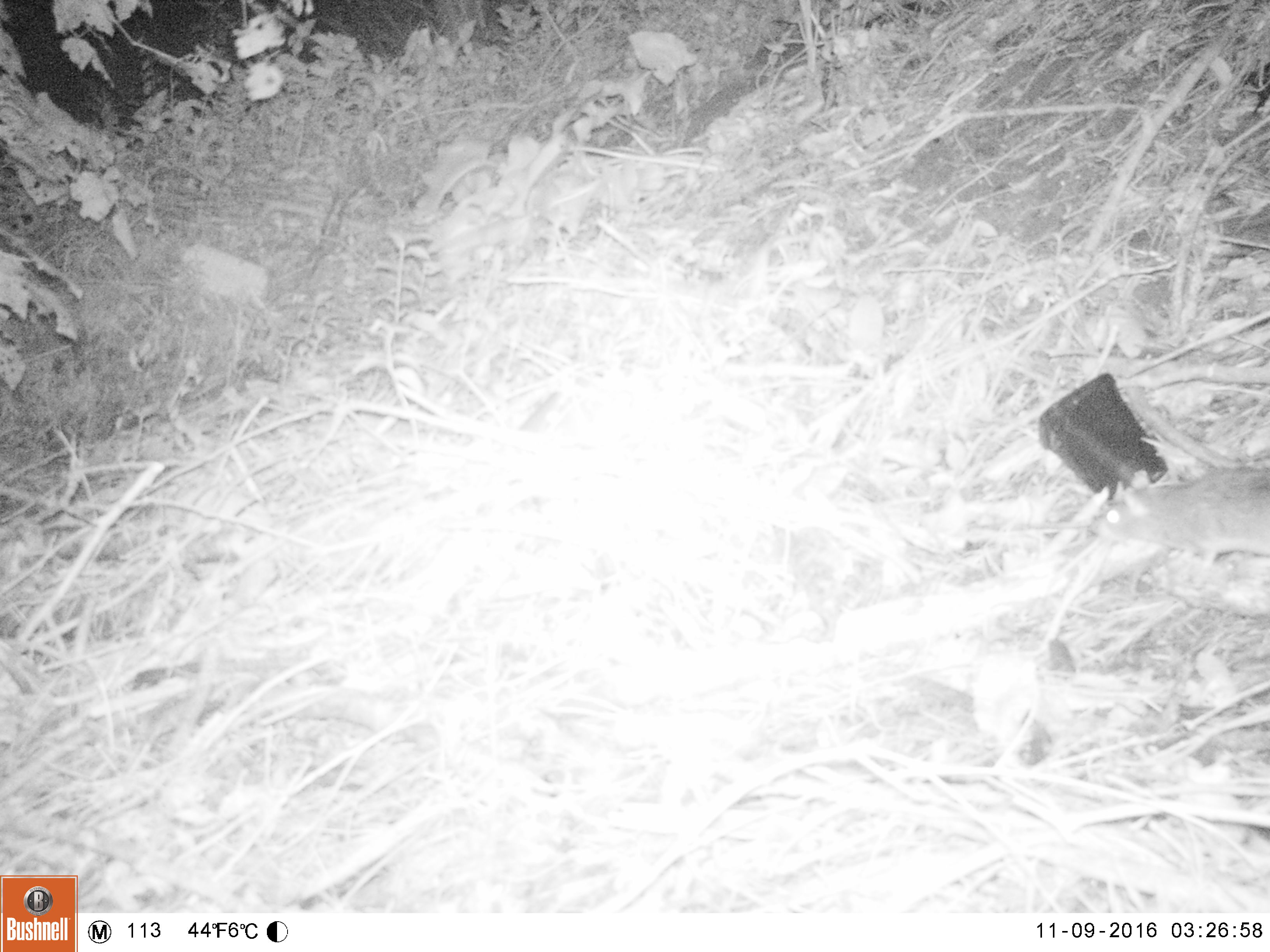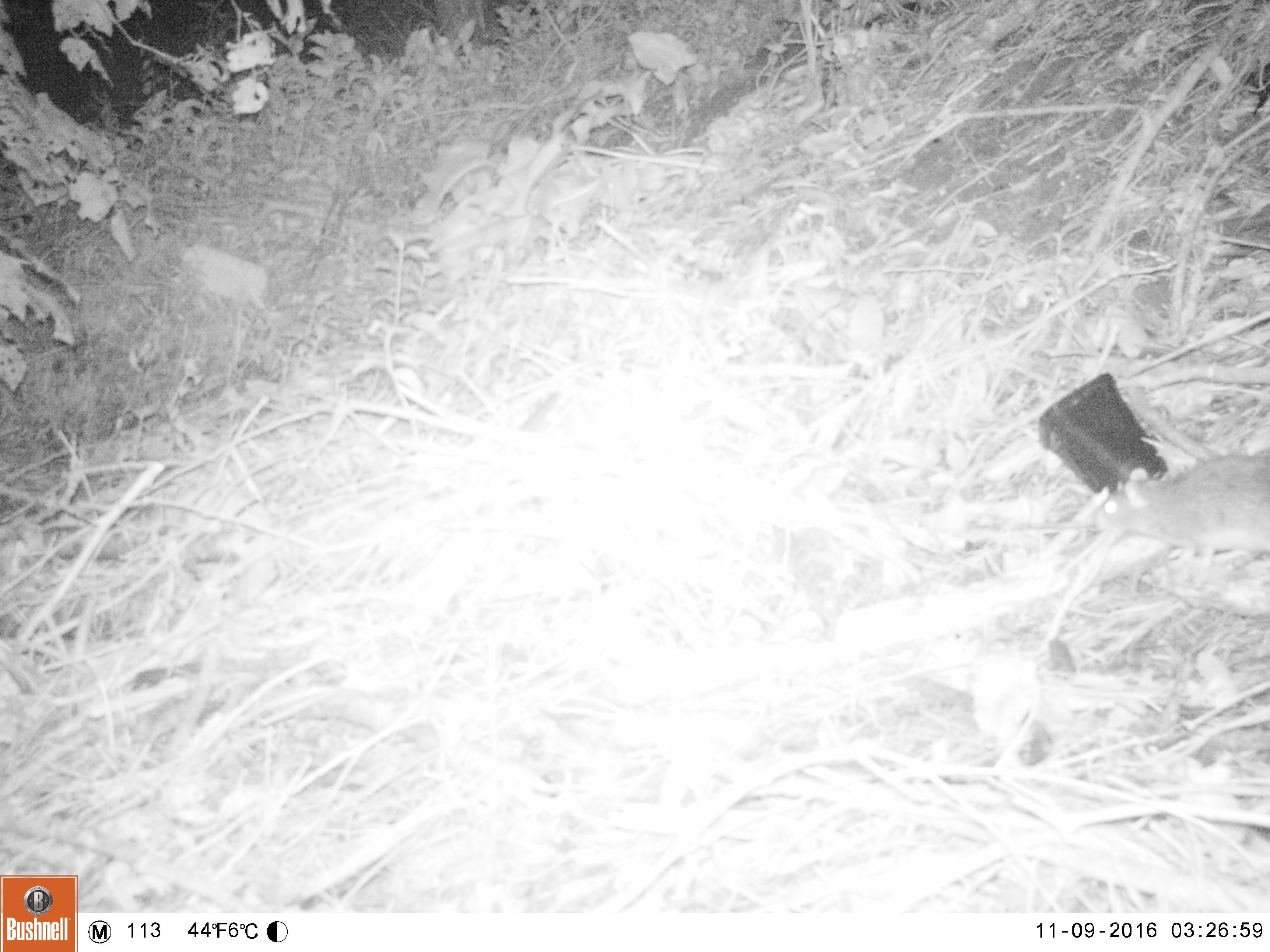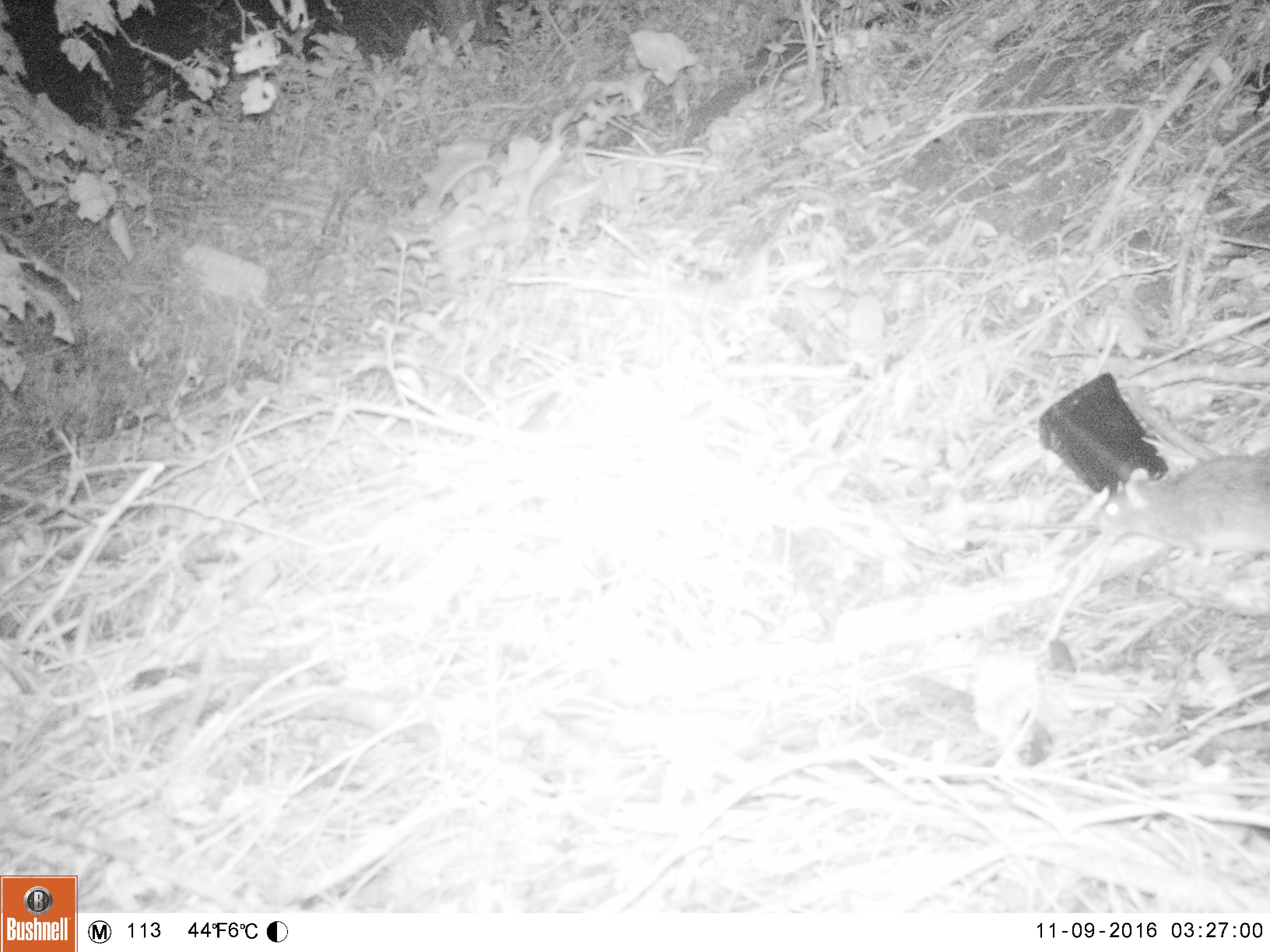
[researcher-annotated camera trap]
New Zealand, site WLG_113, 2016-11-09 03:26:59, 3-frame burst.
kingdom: Animalia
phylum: Chordata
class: Mammalia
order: Rodentia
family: Muridae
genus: Rattus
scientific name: Rattus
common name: rat